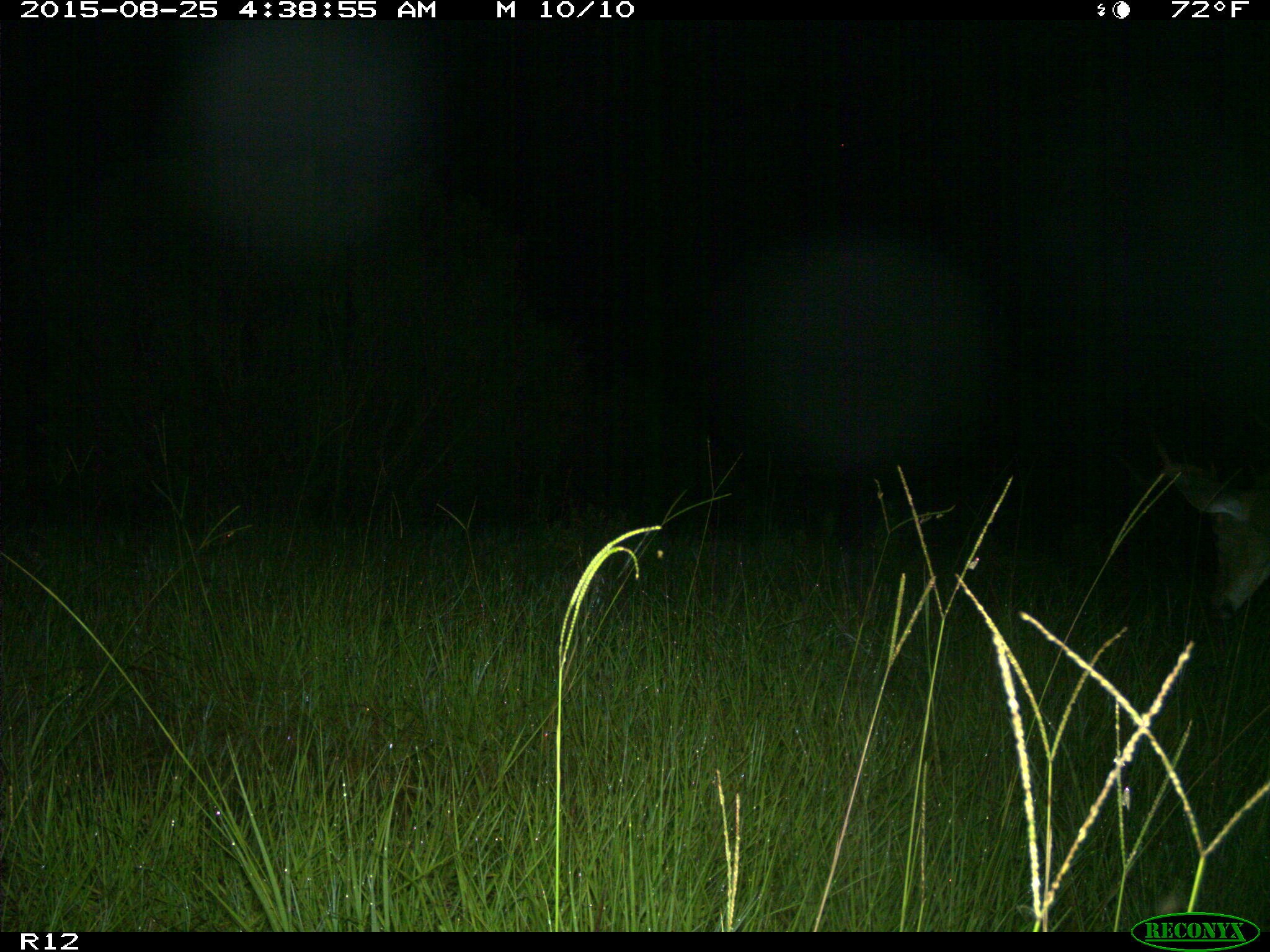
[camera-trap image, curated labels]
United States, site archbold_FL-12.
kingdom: Animalia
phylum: Chordata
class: Mammalia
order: Artiodactyla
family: Cervidae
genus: Odocoileus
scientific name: Odocoileus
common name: deer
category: unidentified deer